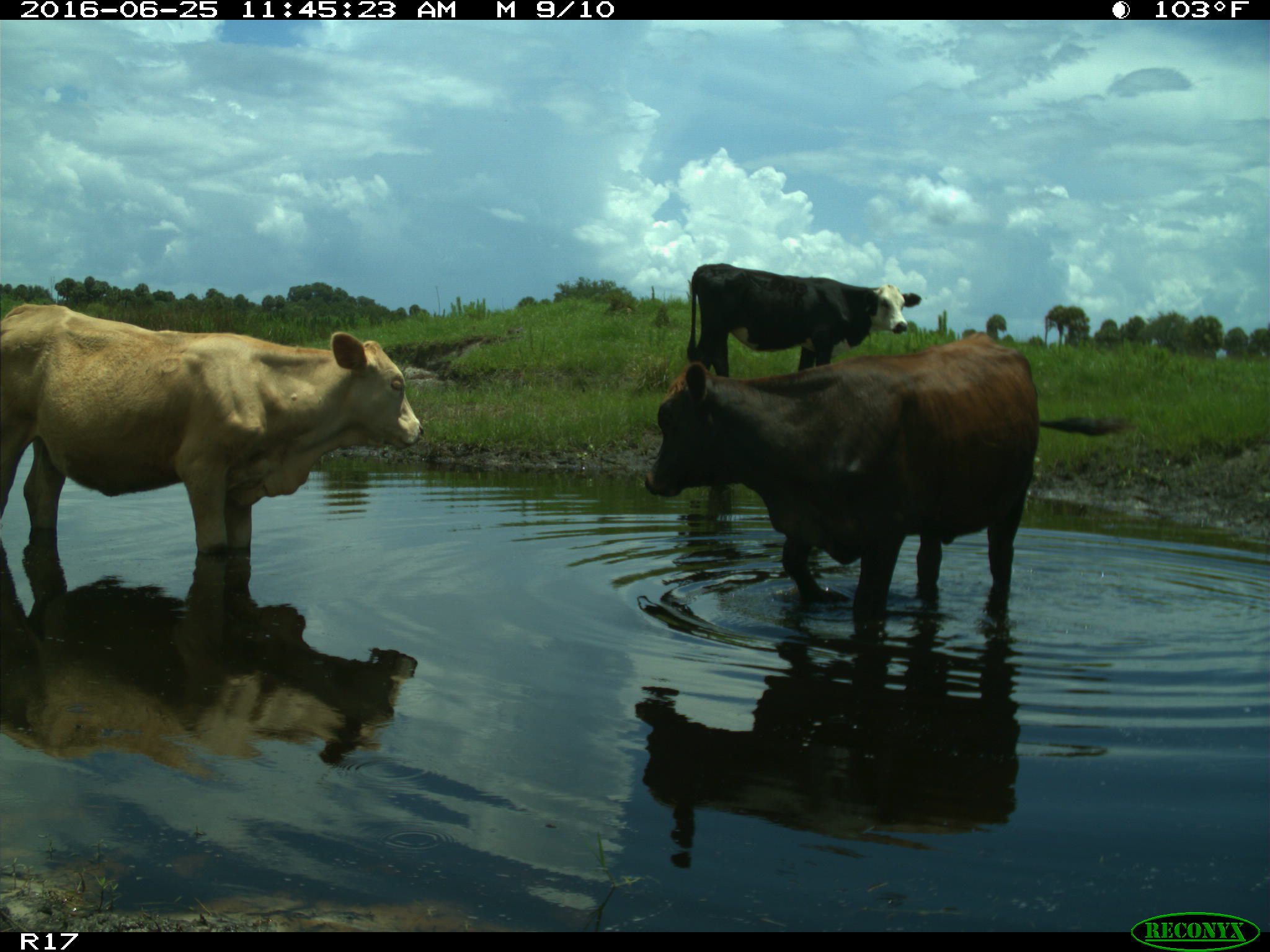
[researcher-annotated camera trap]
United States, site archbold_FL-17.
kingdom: Animalia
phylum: Chordata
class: Mammalia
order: Artiodactyla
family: Bovidae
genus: Bos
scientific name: Bos taurus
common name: domestic cow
Bos taurus (domestic cow).